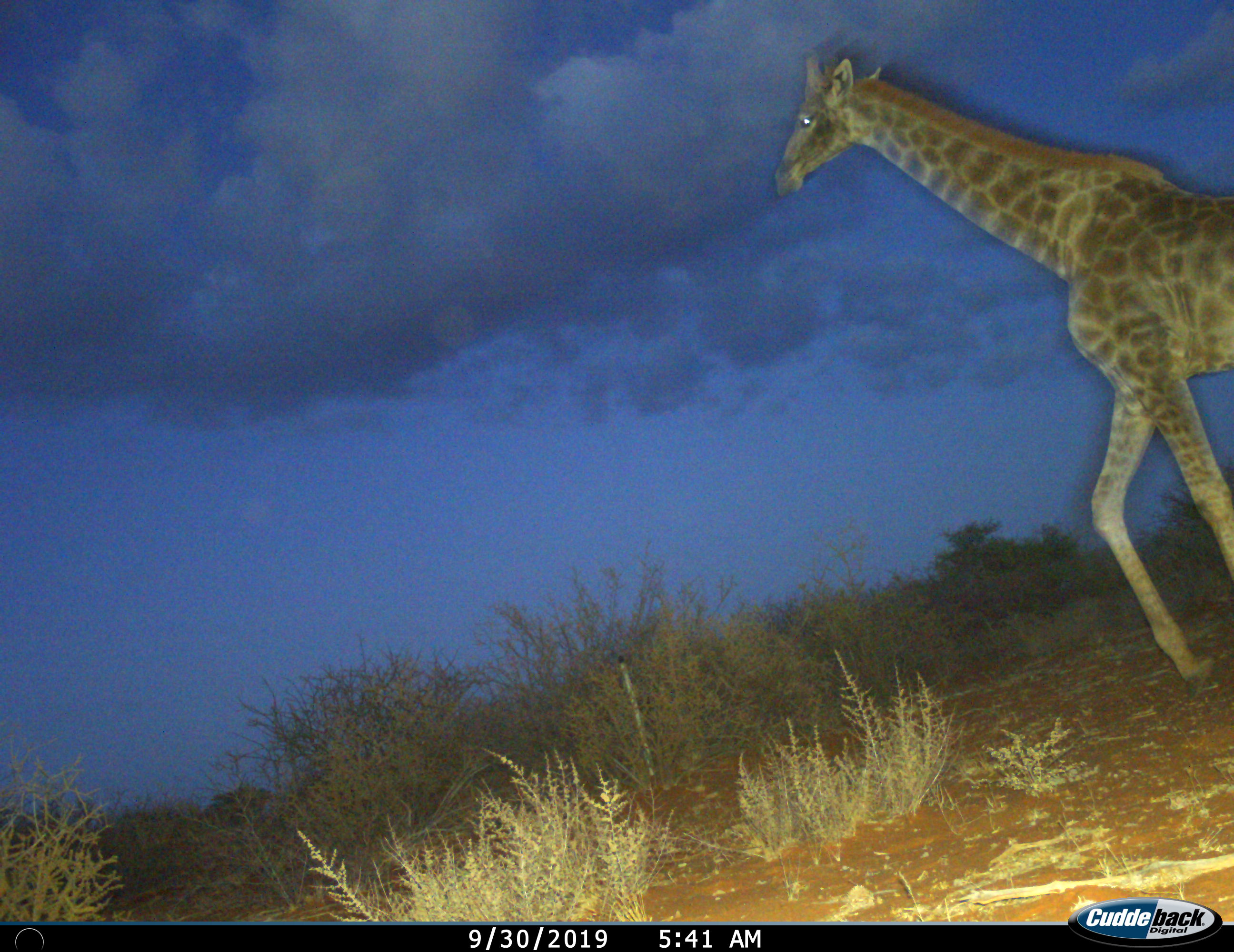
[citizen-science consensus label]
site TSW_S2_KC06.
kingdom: Animalia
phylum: Chordata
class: Mammalia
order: Artiodactyla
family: Giraffidae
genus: Giraffa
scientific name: Giraffa camelopardalis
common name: giraffe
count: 1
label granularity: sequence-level